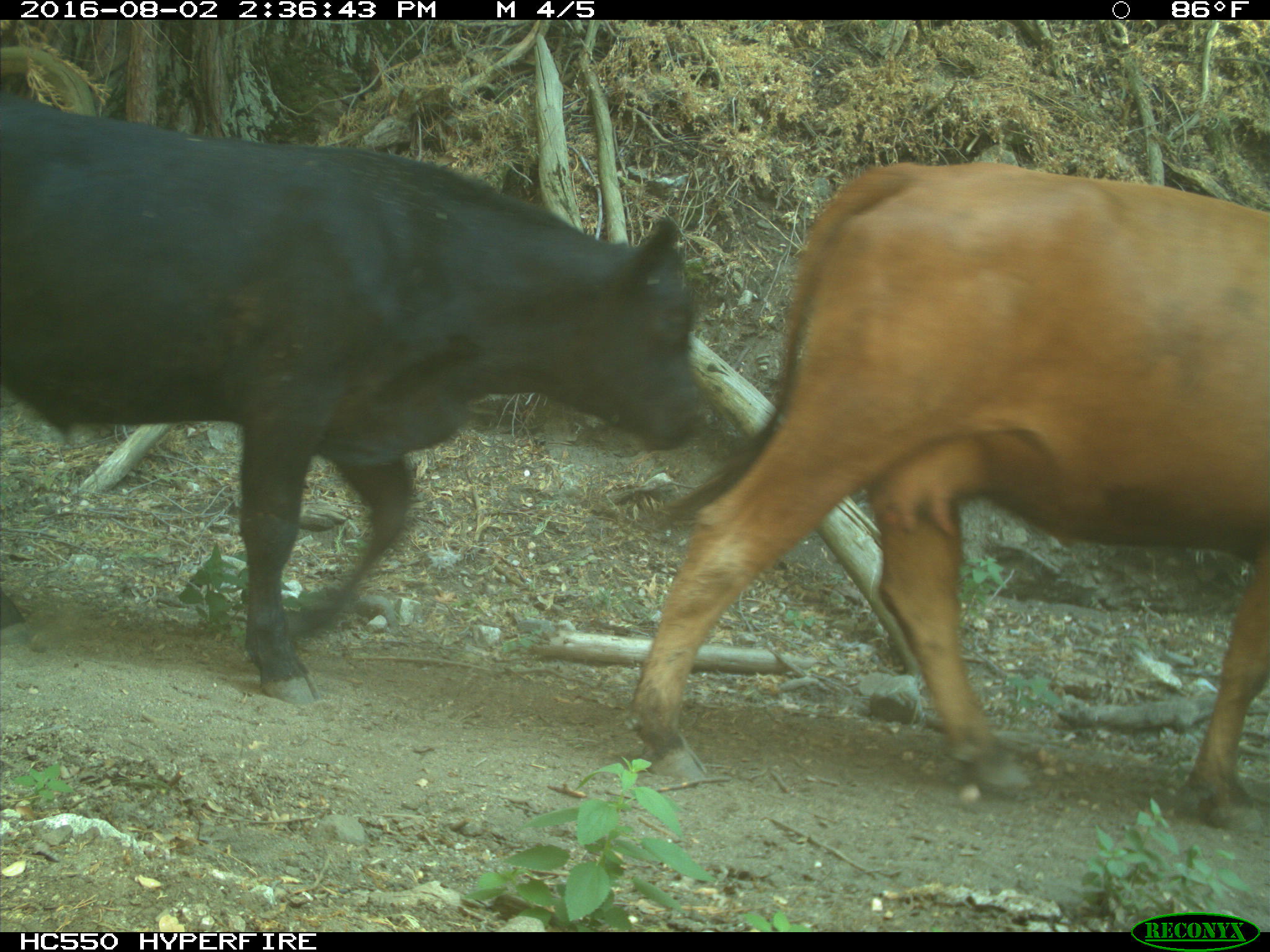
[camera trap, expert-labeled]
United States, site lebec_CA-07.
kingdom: Animalia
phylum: Chordata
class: Mammalia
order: Artiodactyla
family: Bovidae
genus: Bos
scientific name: Bos taurus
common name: domestic cow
Bos taurus (domestic cow).